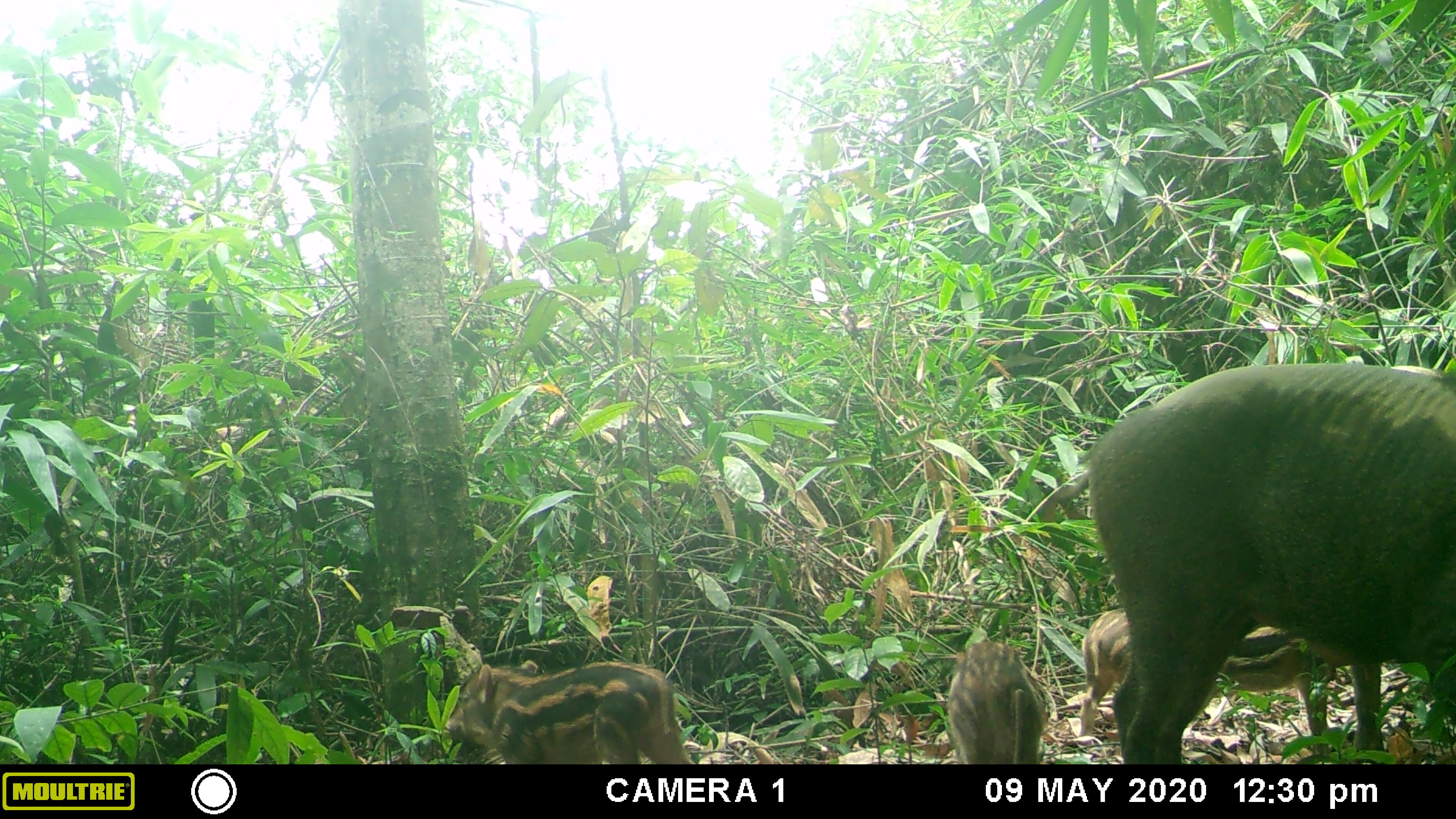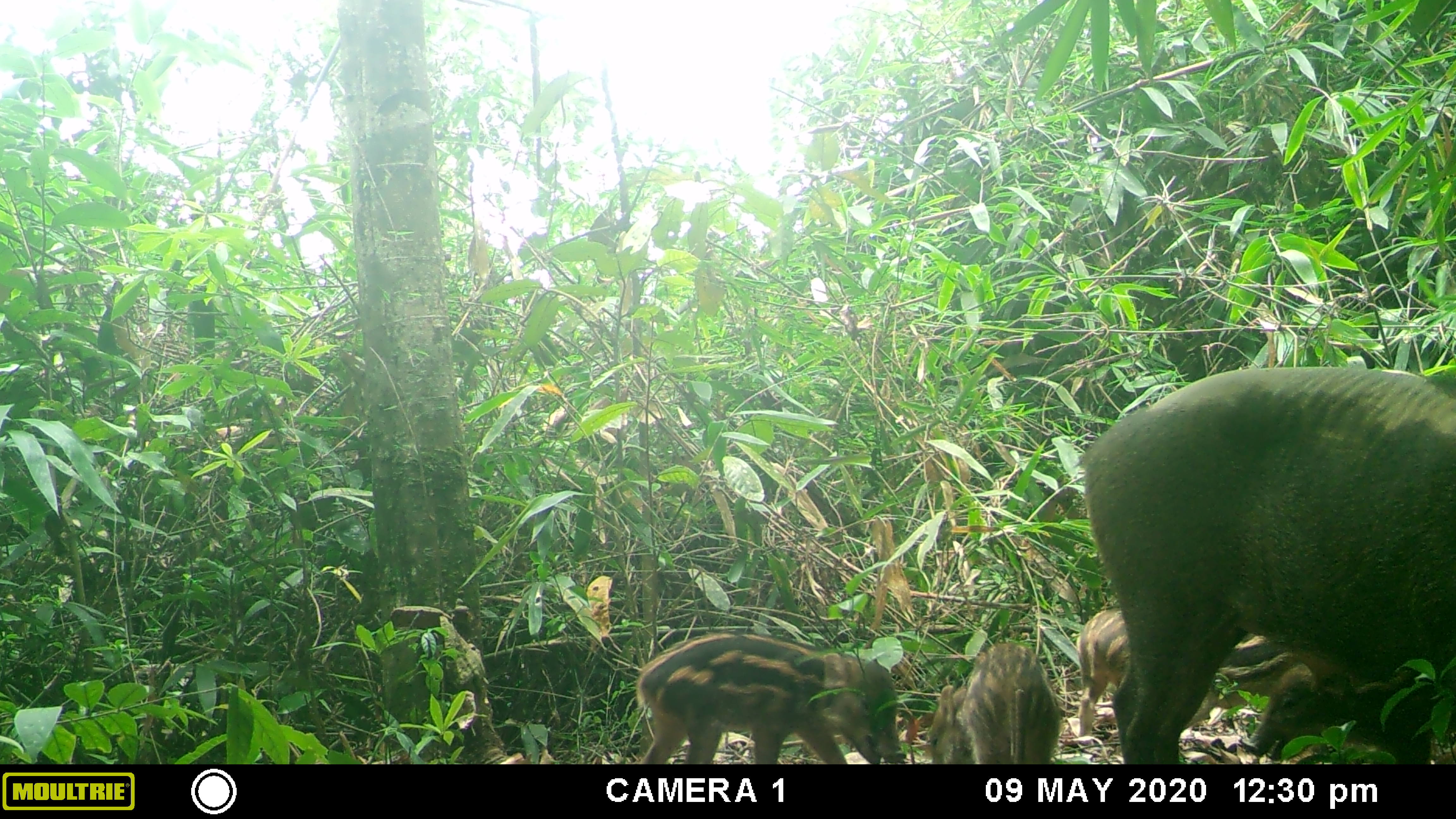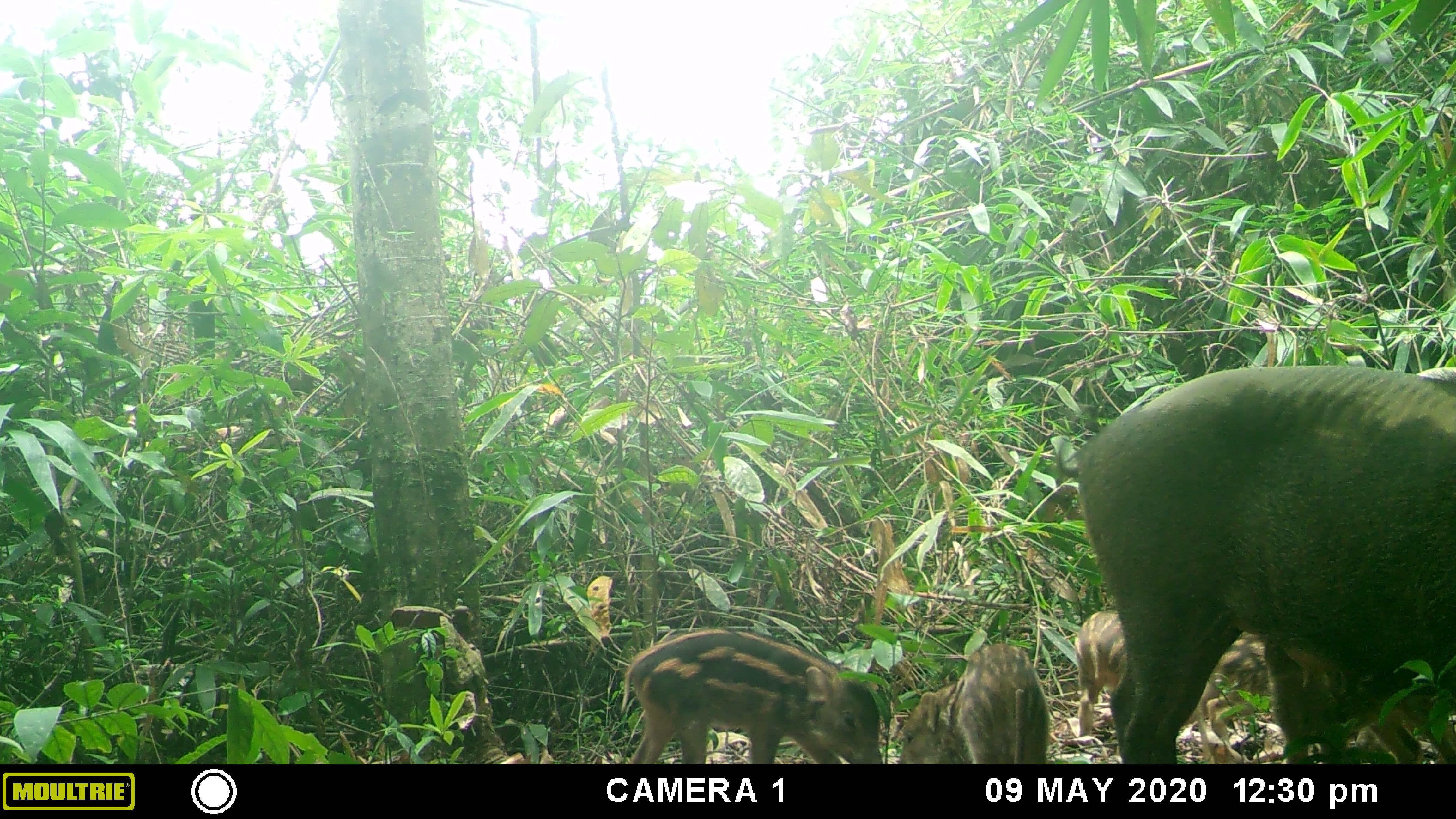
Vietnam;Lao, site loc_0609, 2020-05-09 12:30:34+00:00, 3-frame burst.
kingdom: Animalia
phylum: Chordata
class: Mammalia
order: Artiodactyla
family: Suidae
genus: Sus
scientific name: Sus scrofa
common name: eurasian wild pig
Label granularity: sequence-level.